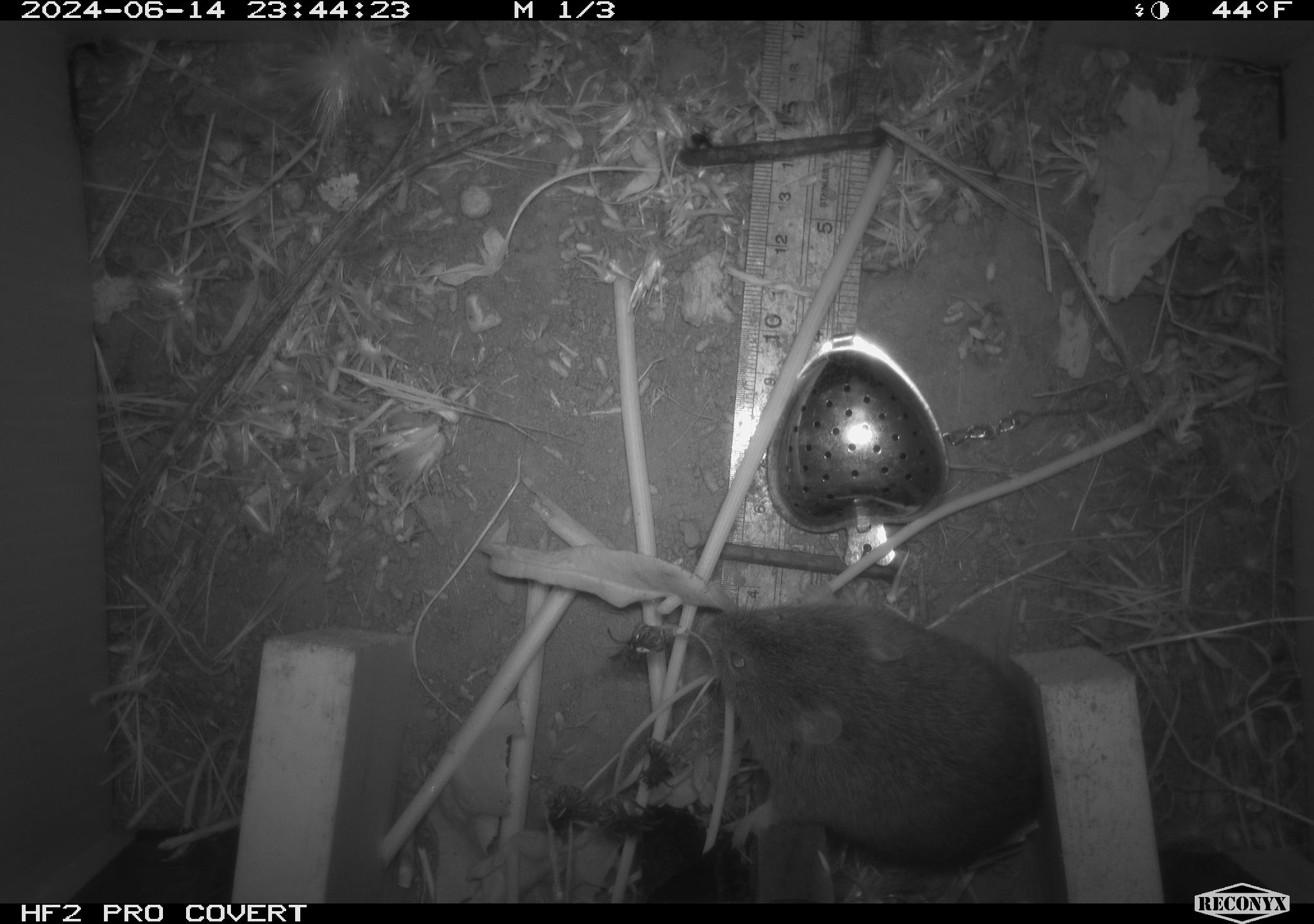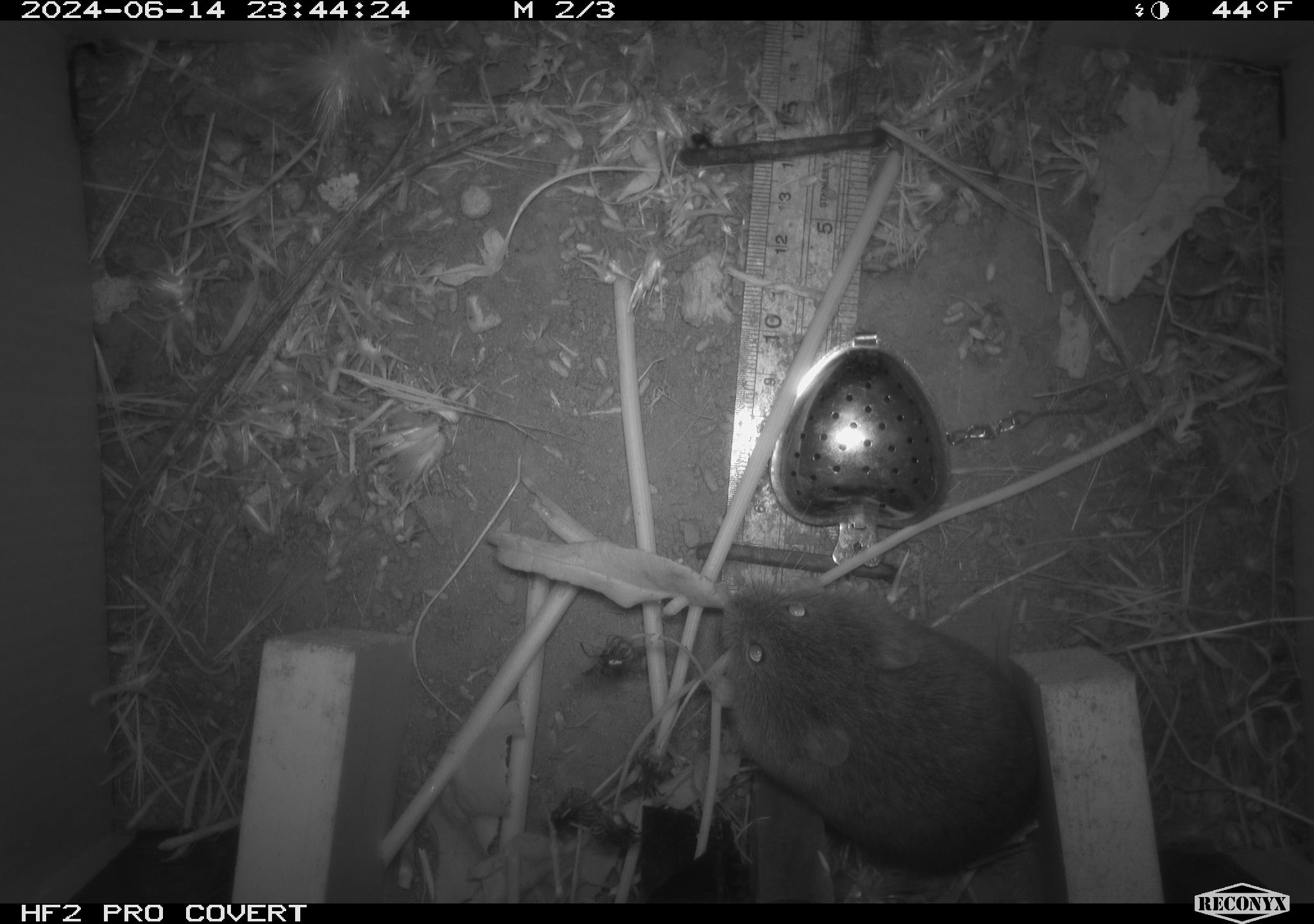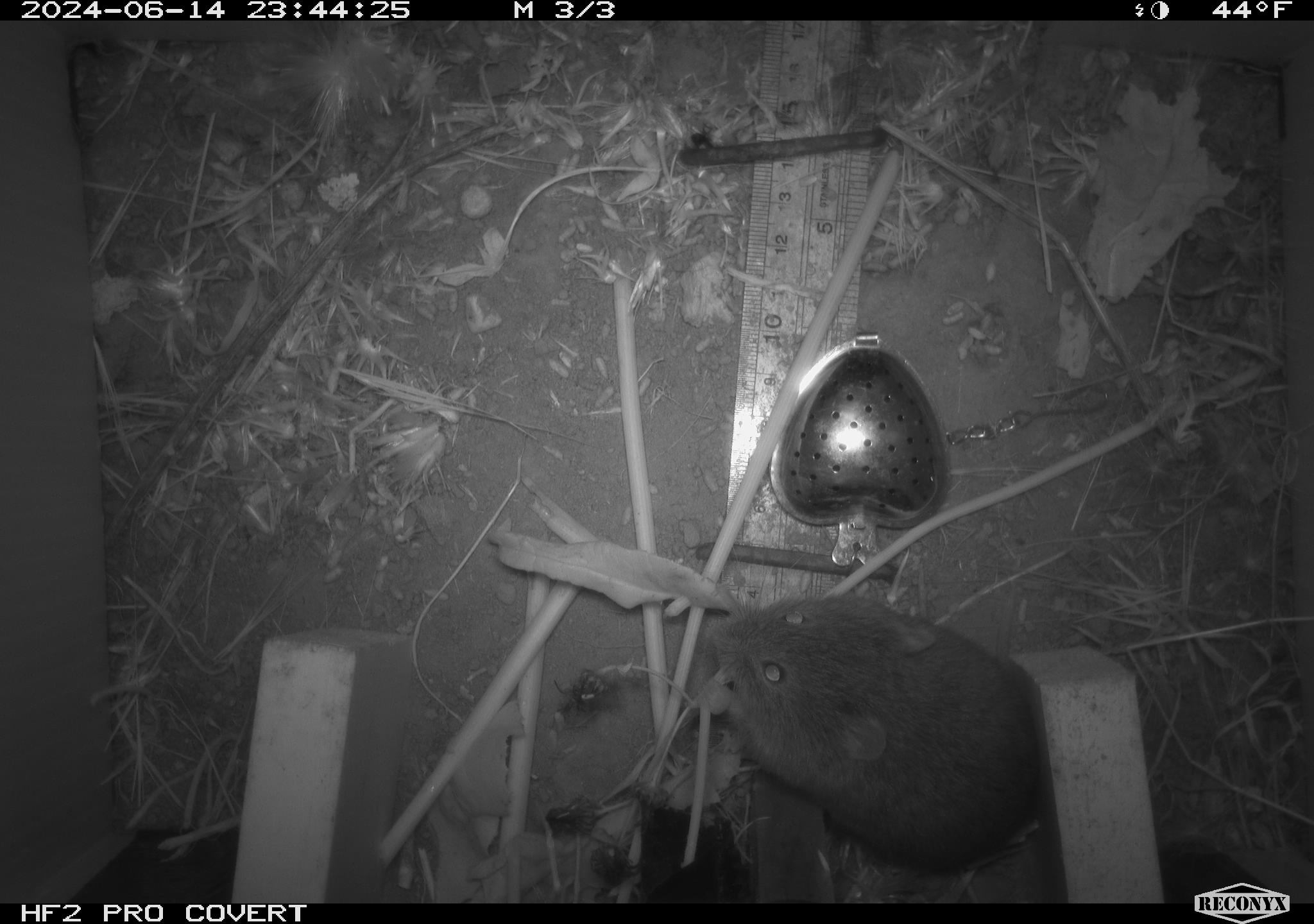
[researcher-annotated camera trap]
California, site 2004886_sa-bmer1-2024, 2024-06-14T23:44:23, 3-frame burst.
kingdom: Animalia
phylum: Chordata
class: Mammalia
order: Rodentia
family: Cricetidae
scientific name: Cricetidae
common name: hamsters, voles, lemmings, and allies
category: cricetidae family